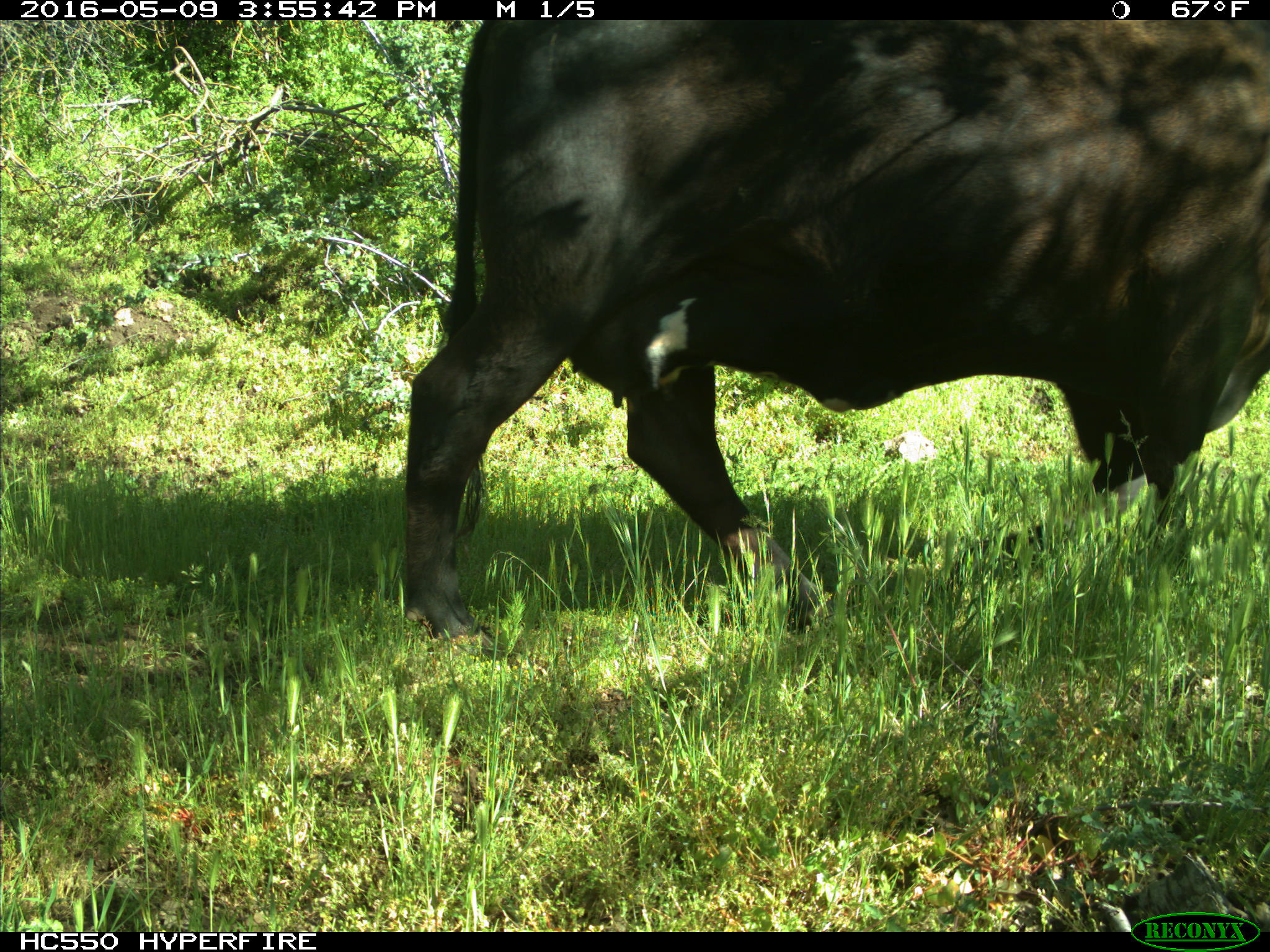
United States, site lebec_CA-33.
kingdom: Animalia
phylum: Chordata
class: Mammalia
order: Artiodactyla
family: Bovidae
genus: Bos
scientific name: Bos taurus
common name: domestic cow